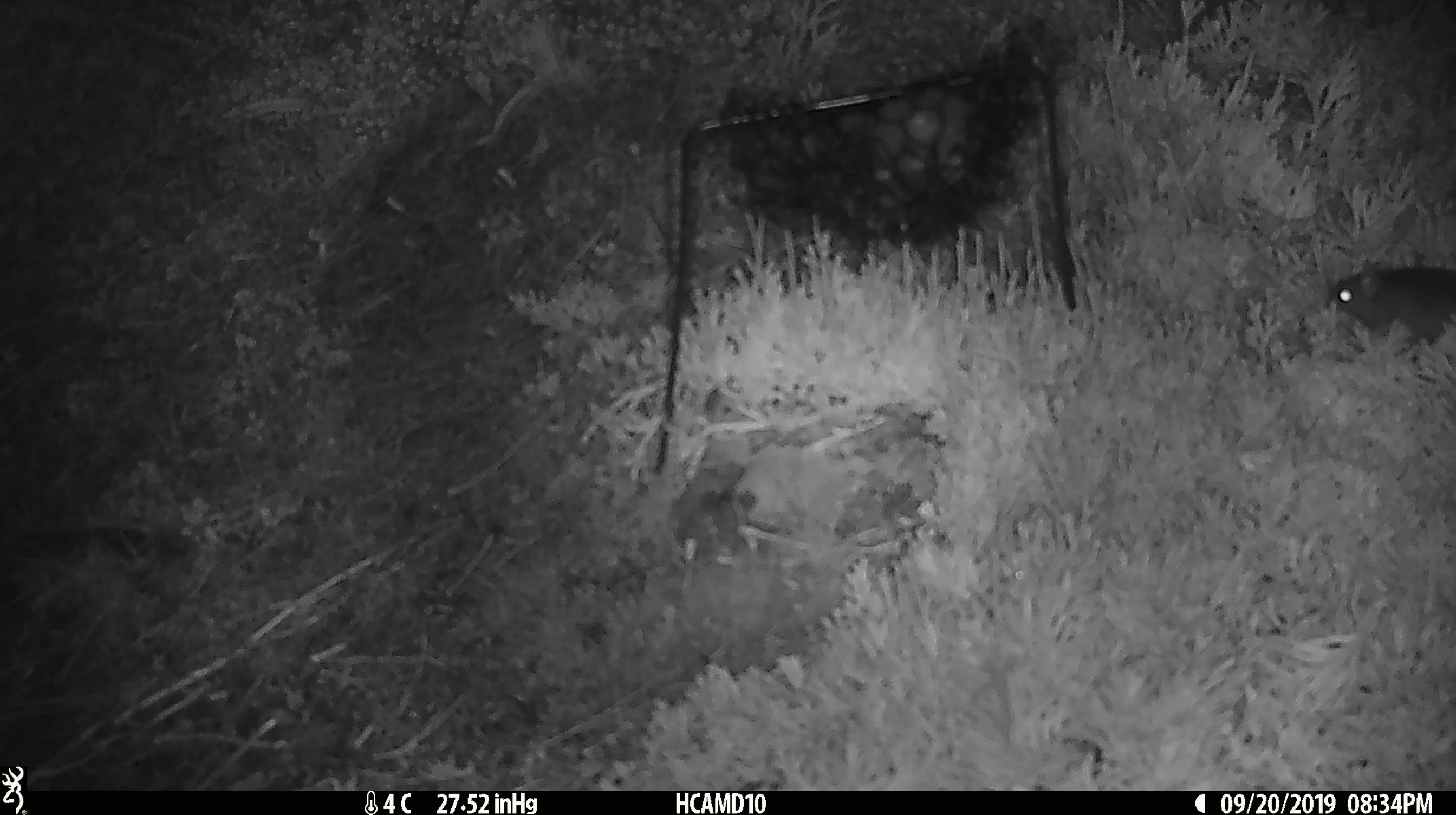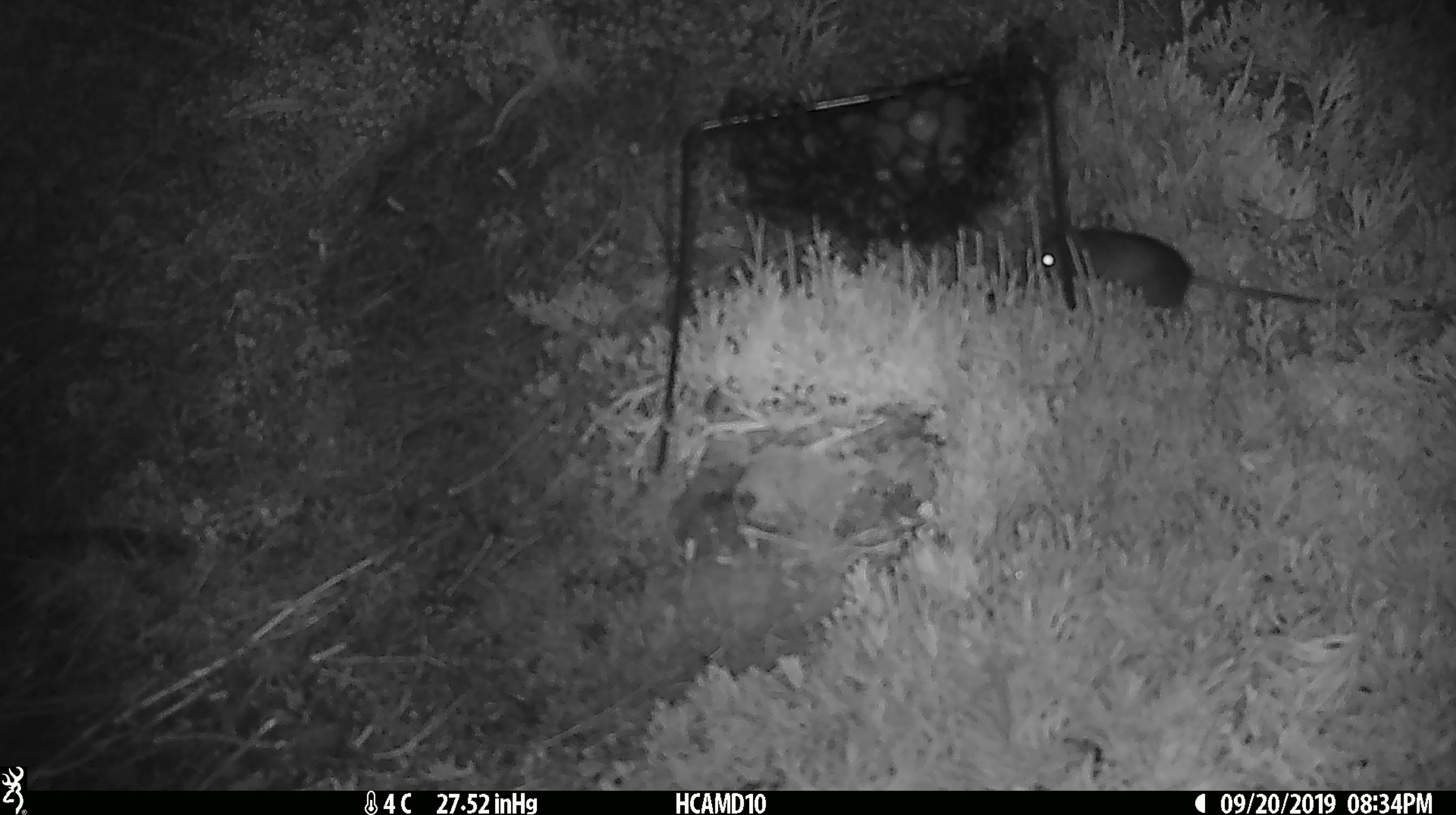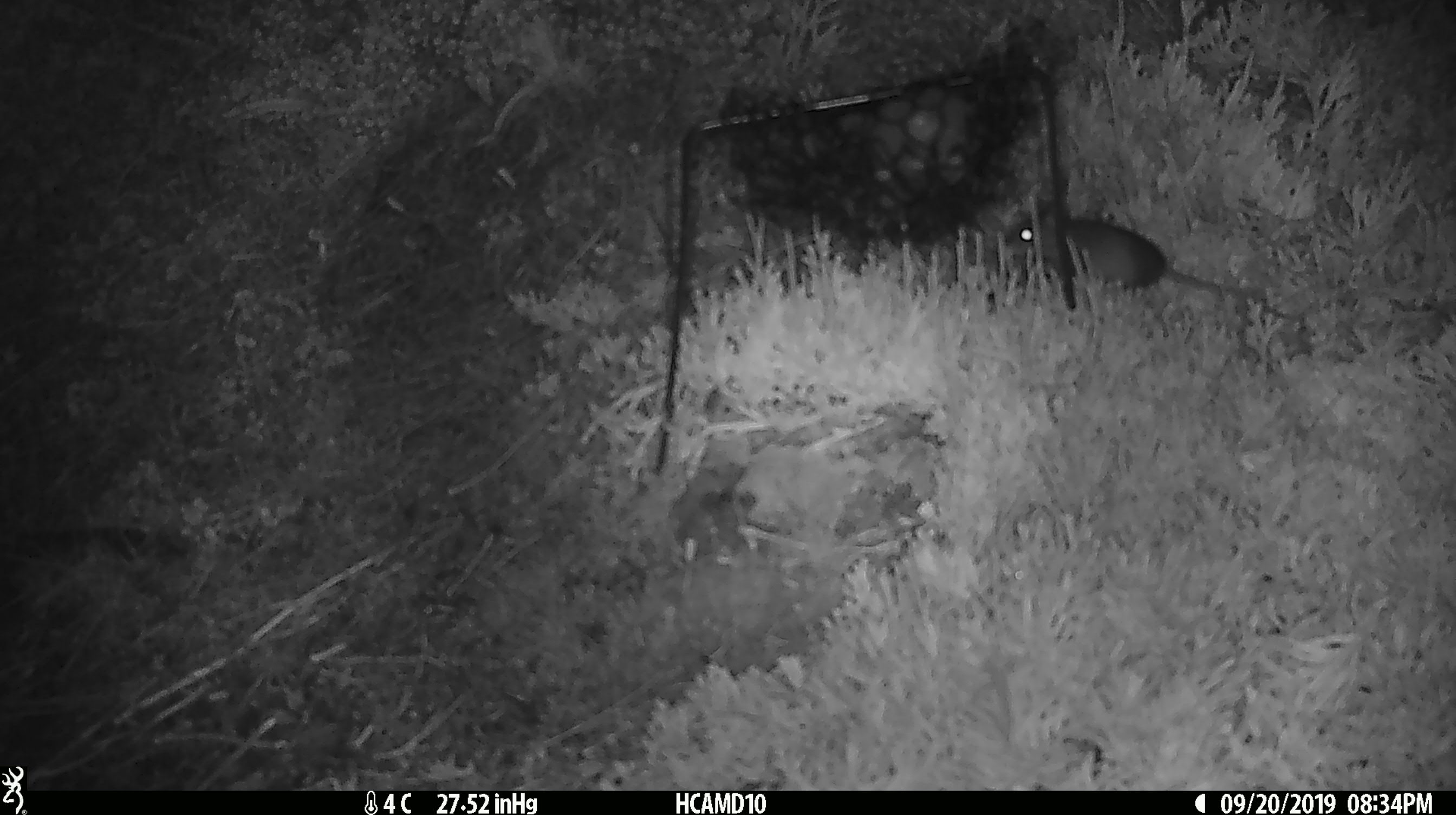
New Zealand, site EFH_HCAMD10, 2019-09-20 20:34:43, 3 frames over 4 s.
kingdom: Animalia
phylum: Chordata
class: Mammalia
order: Rodentia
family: Muridae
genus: Mus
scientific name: Mus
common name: mouse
Mouse (Mus).